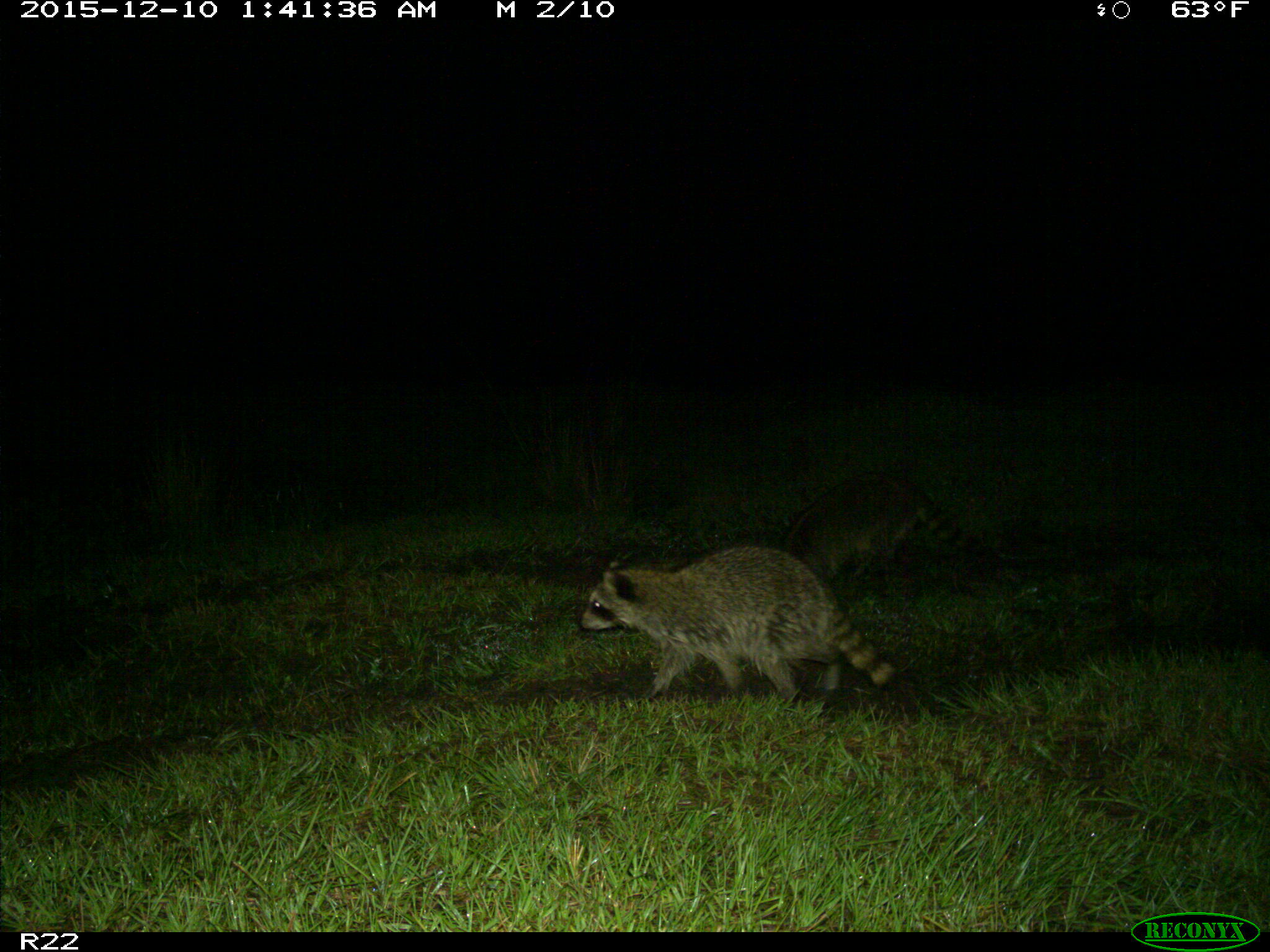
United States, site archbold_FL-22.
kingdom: Animalia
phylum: Chordata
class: Mammalia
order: Carnivora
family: Procyonidae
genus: Procyon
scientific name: Procyon lotor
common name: common raccoon